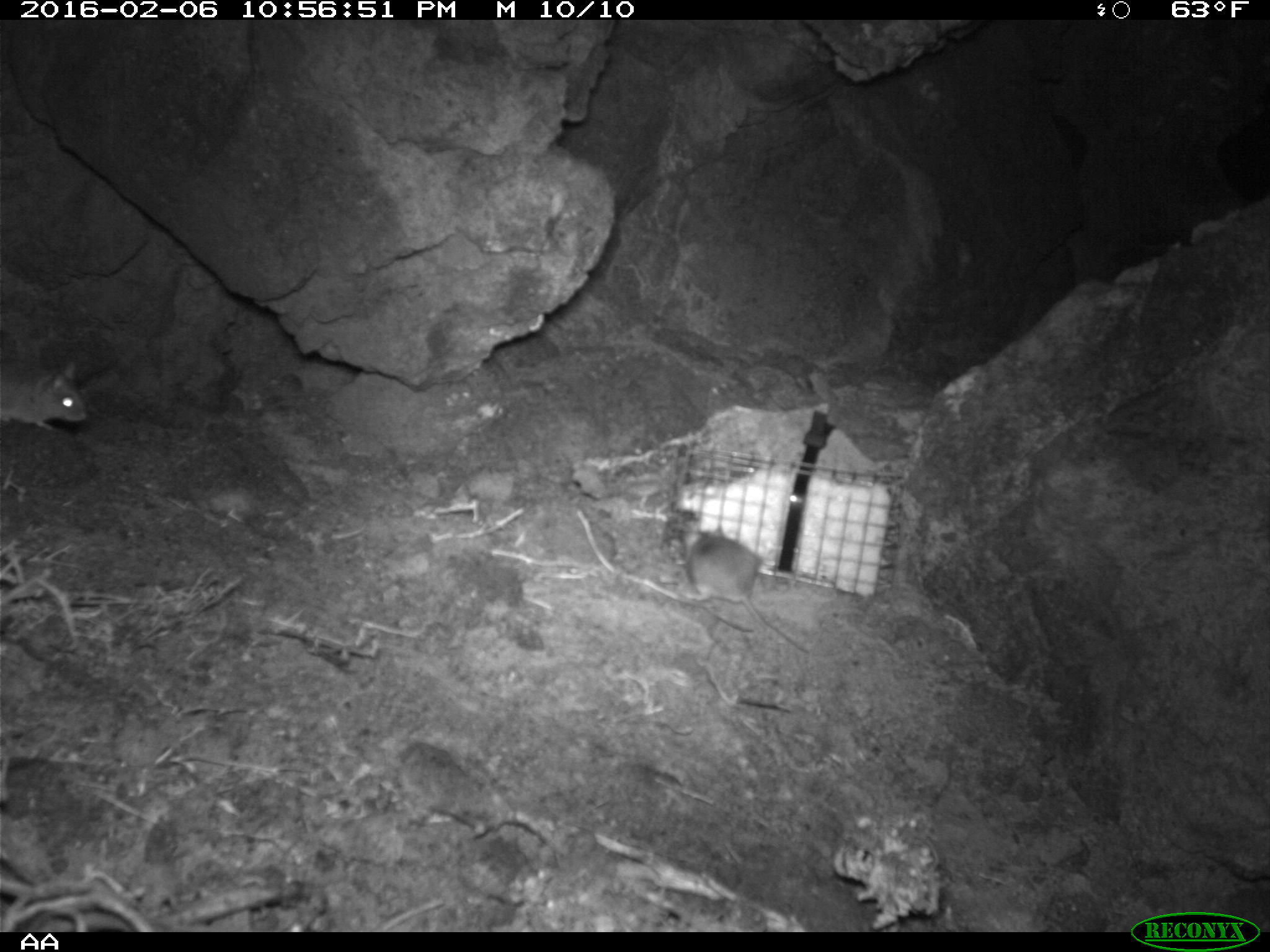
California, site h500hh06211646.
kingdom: Animalia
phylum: Chordata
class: Mammalia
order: Rodentia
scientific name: Rodentia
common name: rodent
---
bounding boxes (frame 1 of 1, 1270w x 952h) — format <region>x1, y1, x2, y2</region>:
rodent: <region>678, 521, 815, 656</region>; <region>0, 359, 89, 434</region>